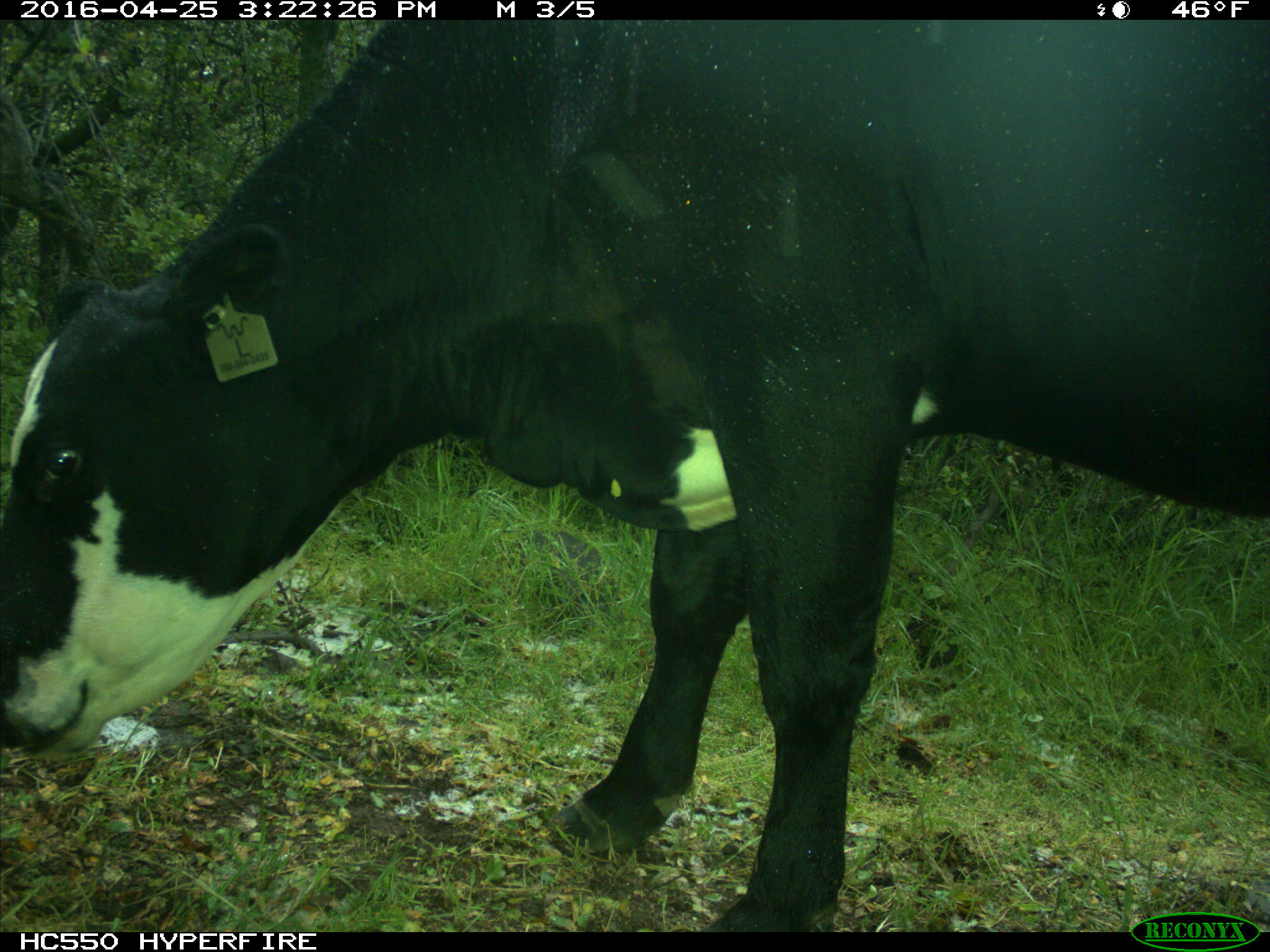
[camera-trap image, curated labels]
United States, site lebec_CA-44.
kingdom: Animalia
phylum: Chordata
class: Mammalia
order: Artiodactyla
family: Bovidae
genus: Bos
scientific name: Bos taurus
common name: domestic cow